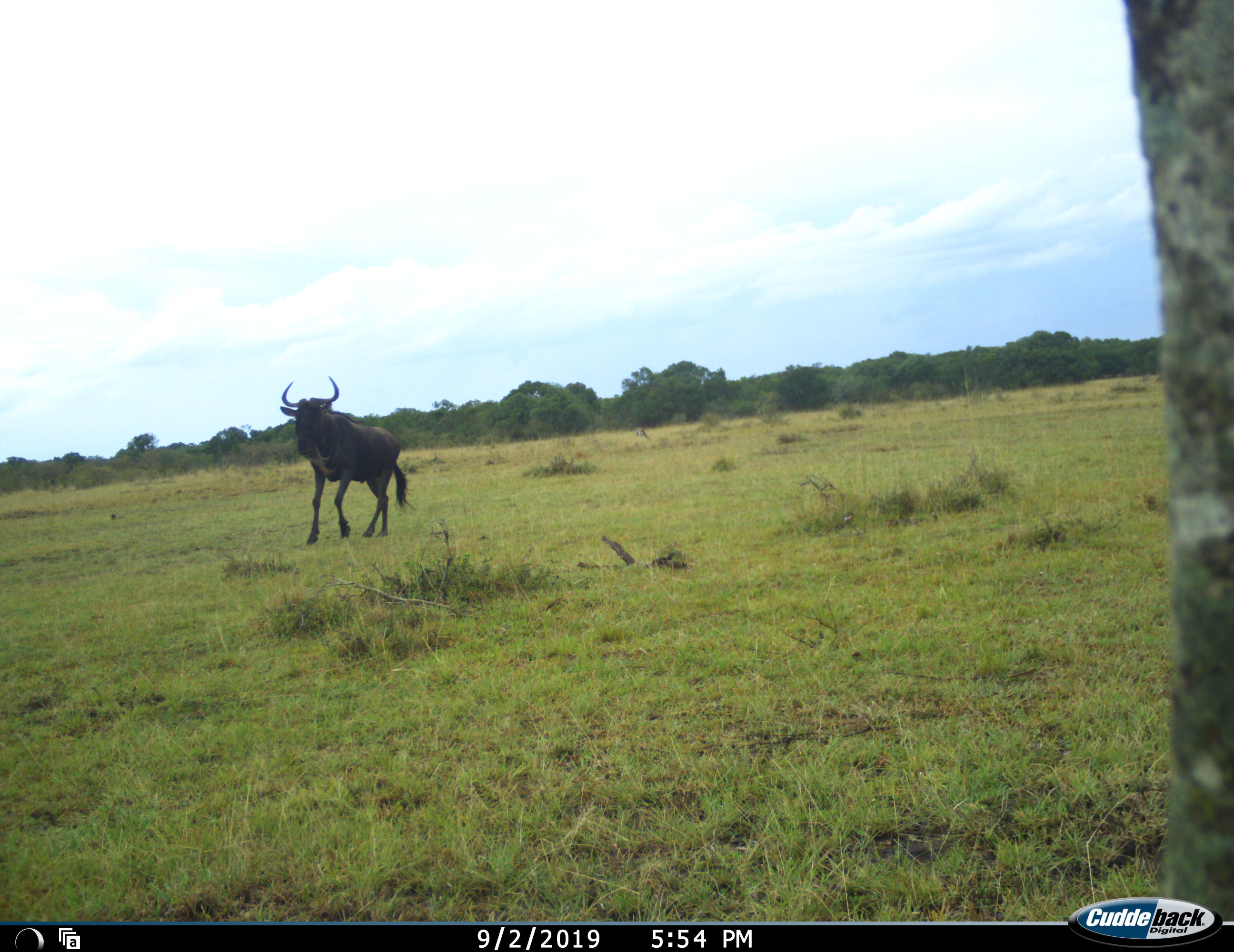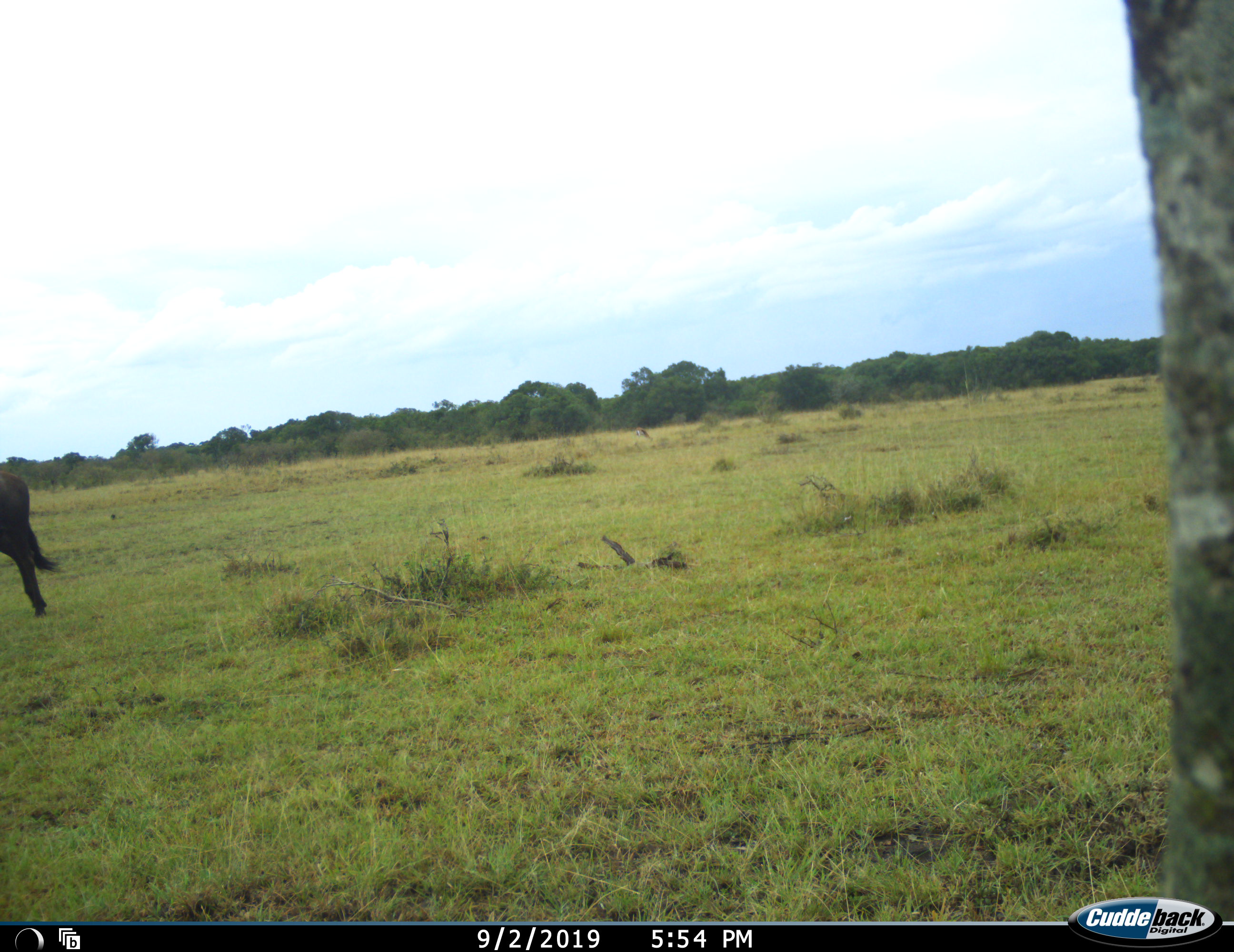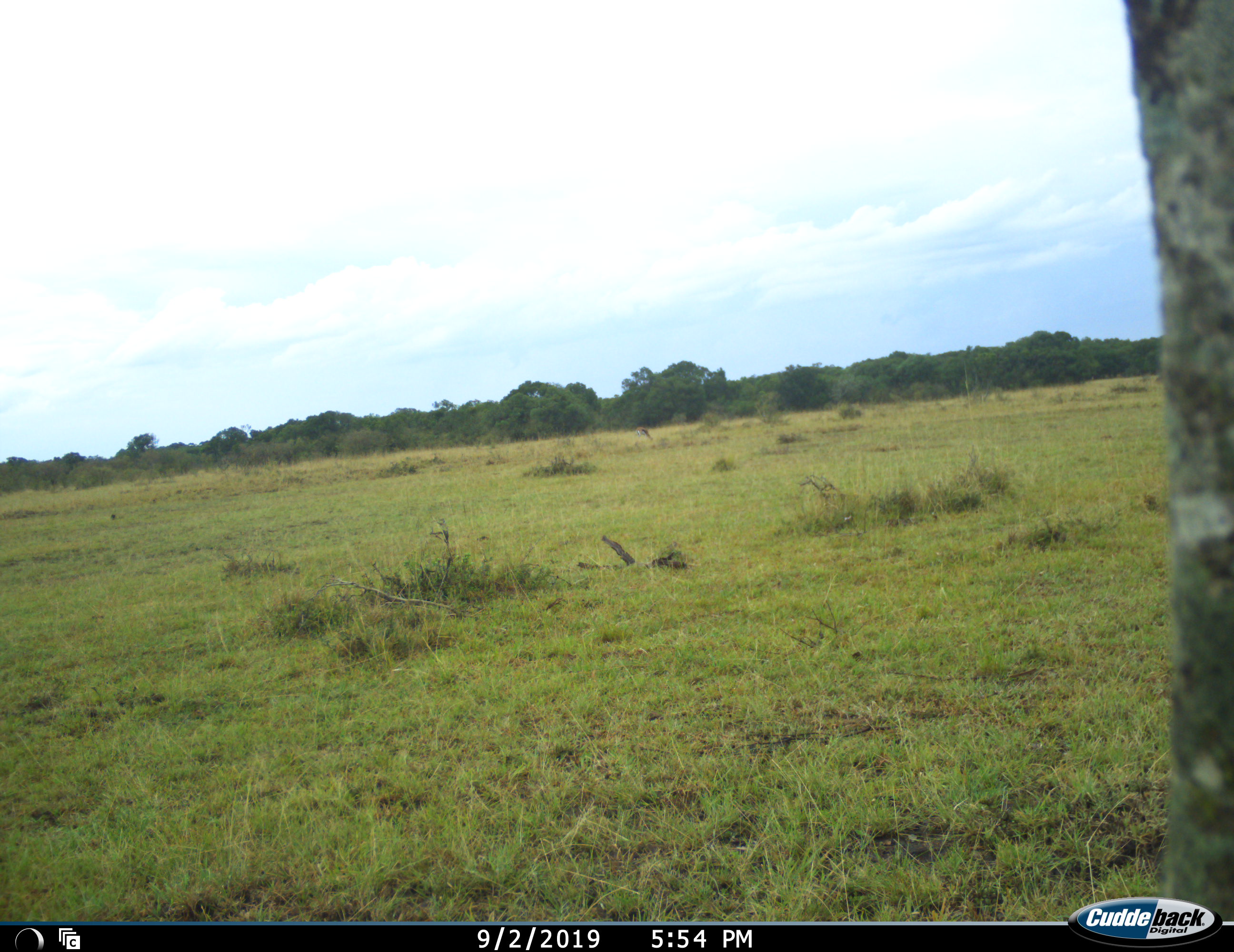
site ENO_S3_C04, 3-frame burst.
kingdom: Animalia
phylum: Chordata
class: Mammalia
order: Artiodactyla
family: Bovidae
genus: Connochaetes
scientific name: Connochaetes taurinus taurinus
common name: blue wildebeest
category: wildebeestblue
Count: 1.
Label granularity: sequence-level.